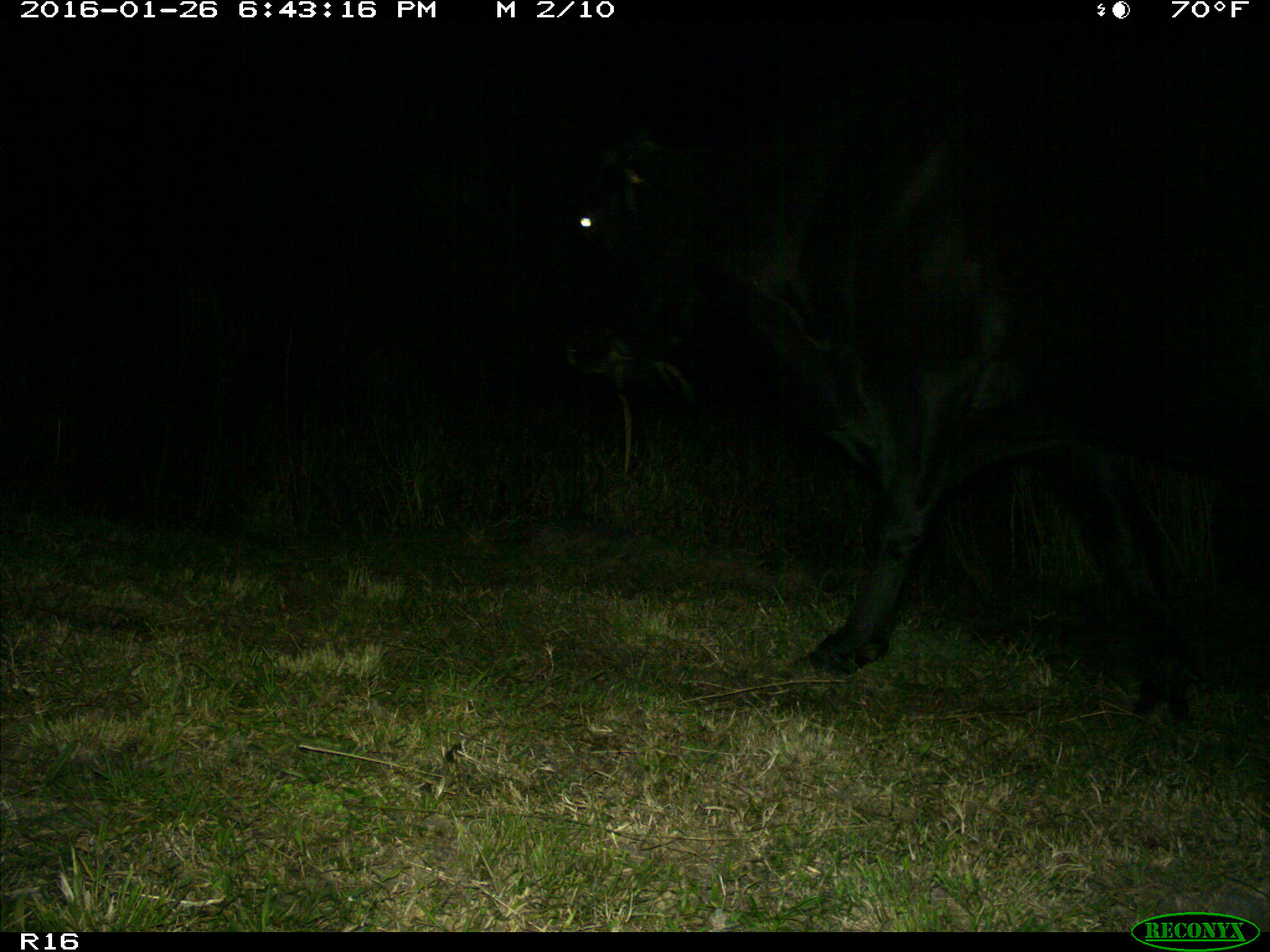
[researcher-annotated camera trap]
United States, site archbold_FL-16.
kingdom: Animalia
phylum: Chordata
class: Mammalia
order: Artiodactyla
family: Bovidae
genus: Bos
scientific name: Bos taurus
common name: domestic cow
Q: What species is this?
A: Bos taurus (domestic cow).